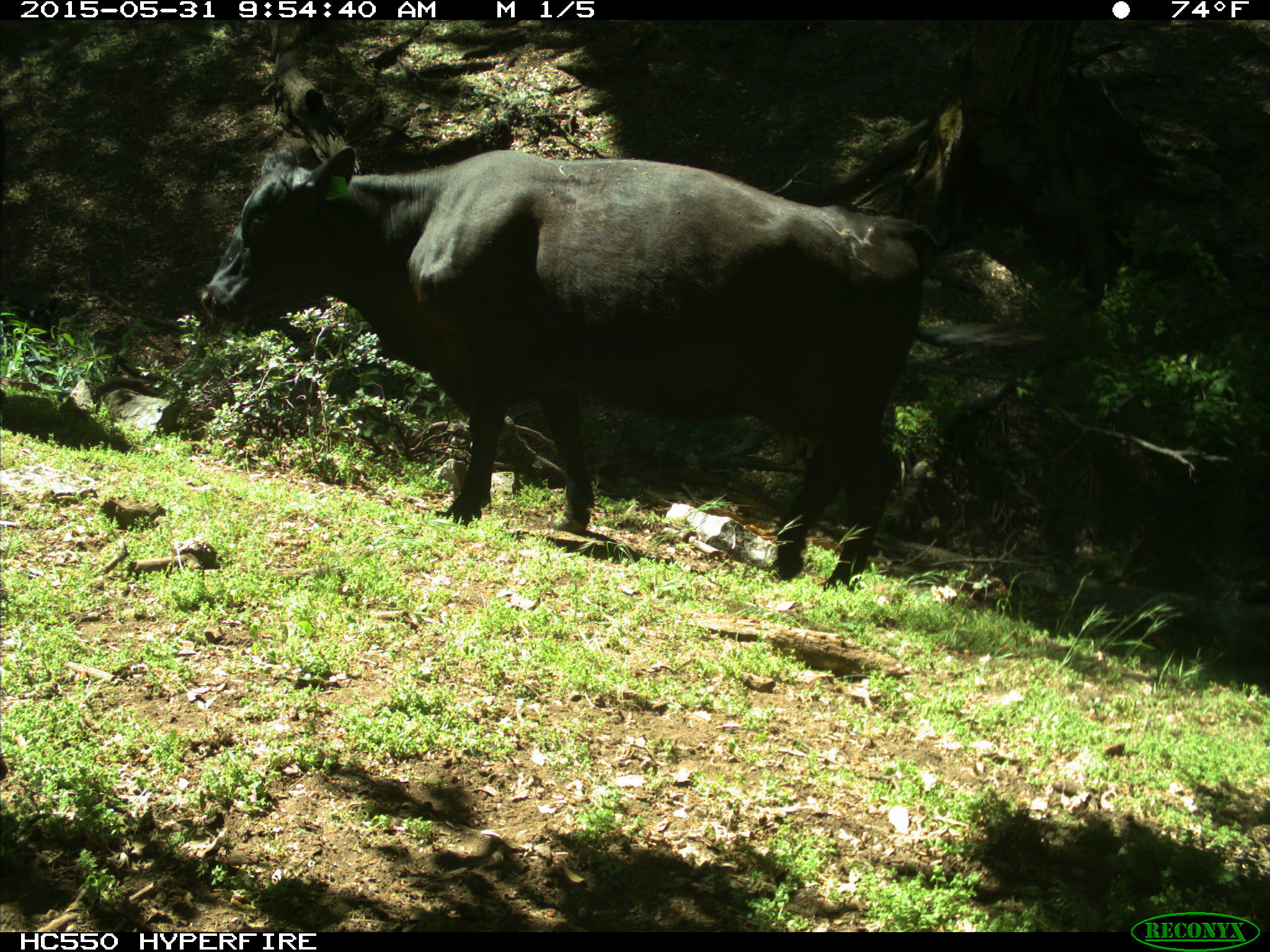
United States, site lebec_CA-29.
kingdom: Animalia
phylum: Chordata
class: Mammalia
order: Artiodactyla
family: Bovidae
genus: Bos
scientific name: Bos taurus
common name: domestic cow